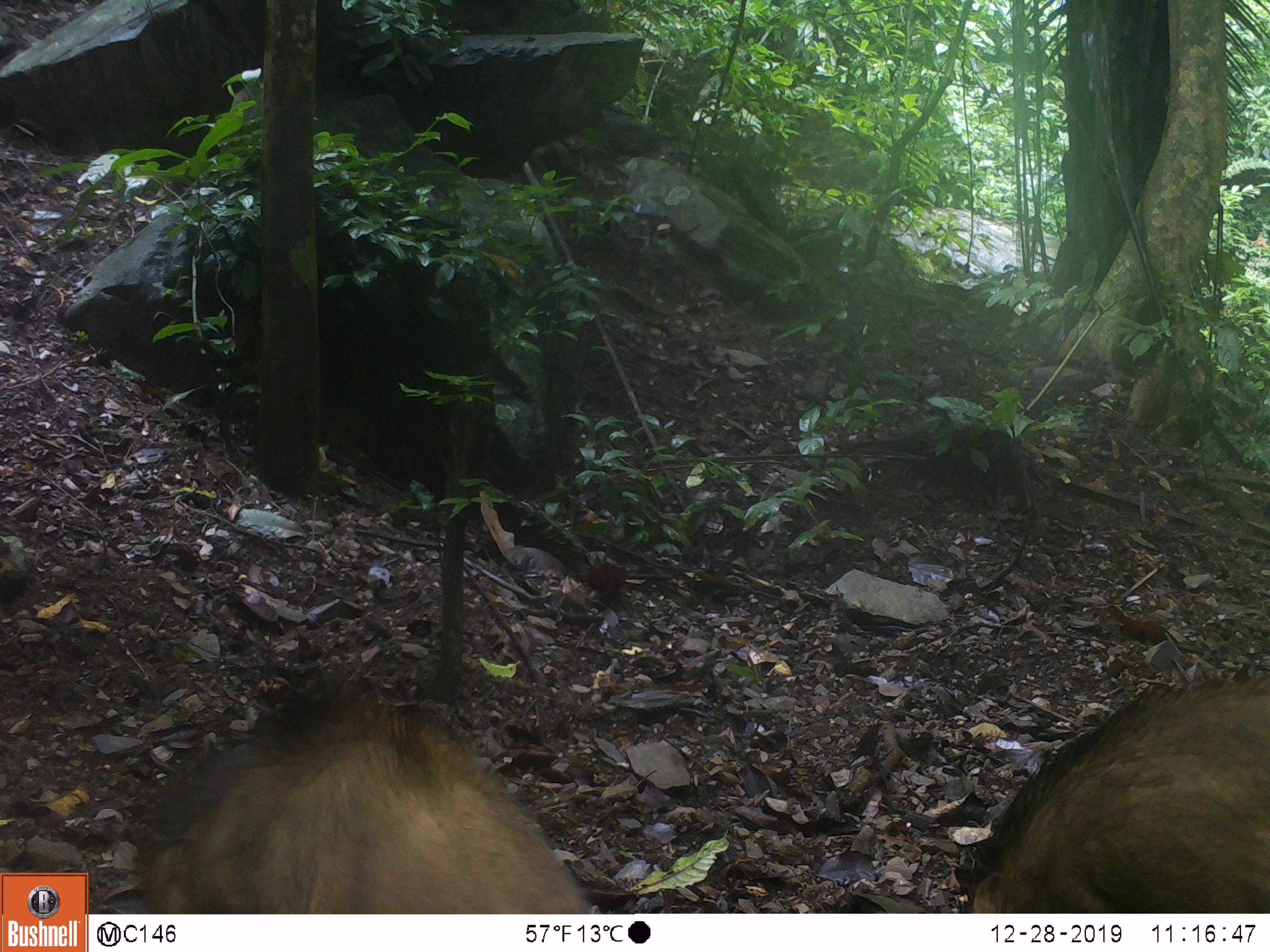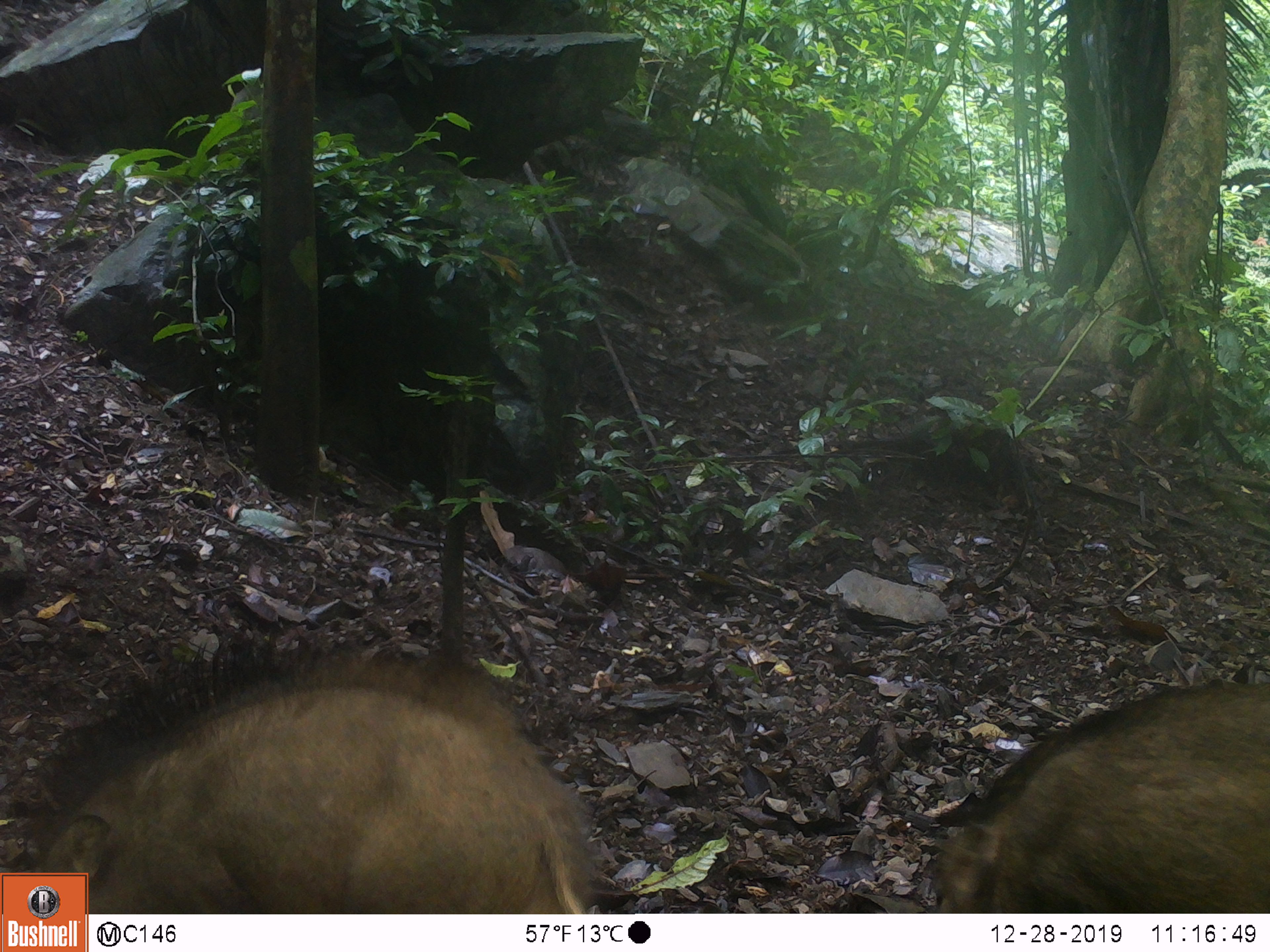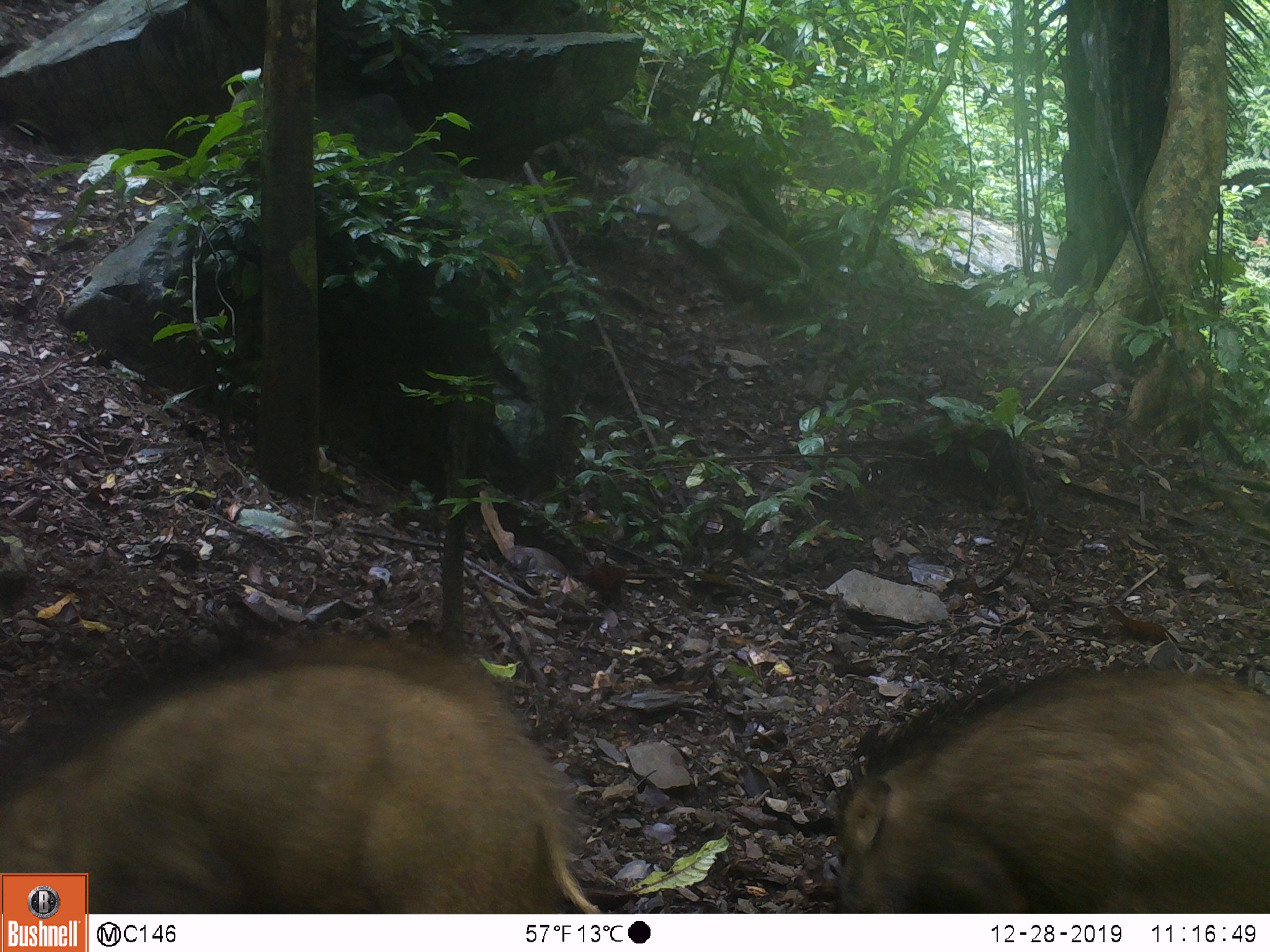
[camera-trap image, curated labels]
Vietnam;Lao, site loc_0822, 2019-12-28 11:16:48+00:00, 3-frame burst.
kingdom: Animalia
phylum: Chordata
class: Mammalia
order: Artiodactyla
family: Suidae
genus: Sus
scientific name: Sus scrofa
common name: eurasian wild pig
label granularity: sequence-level